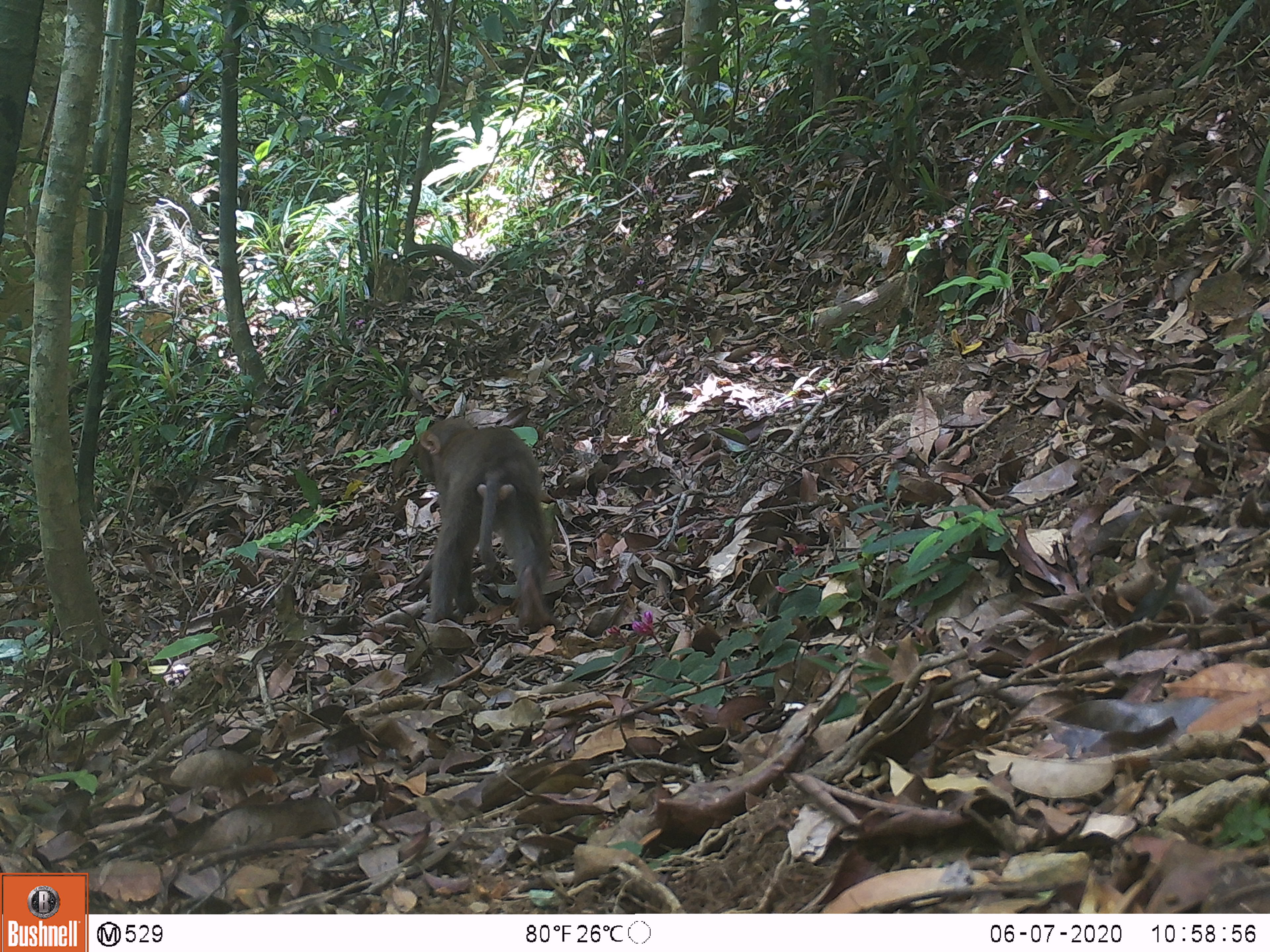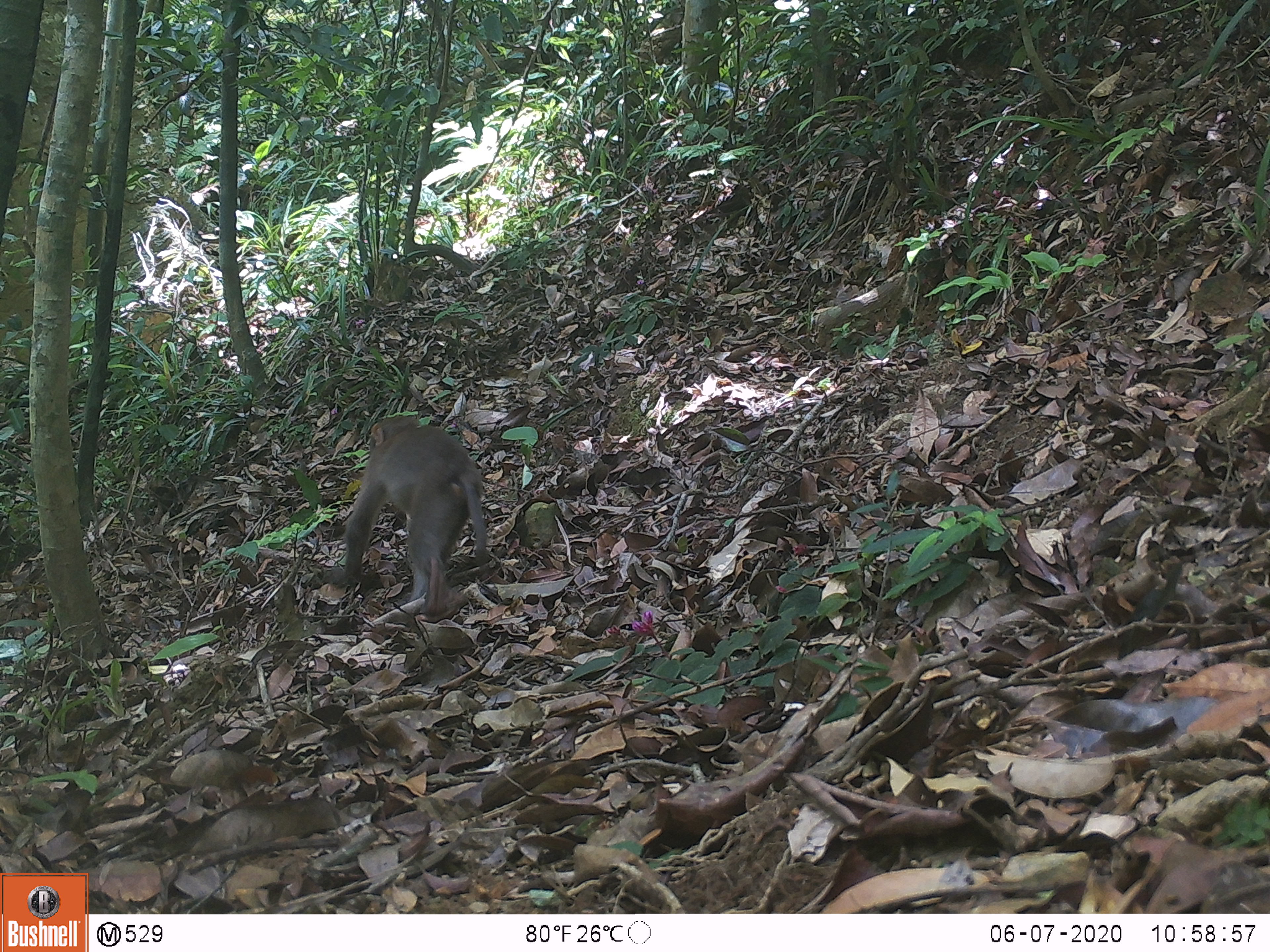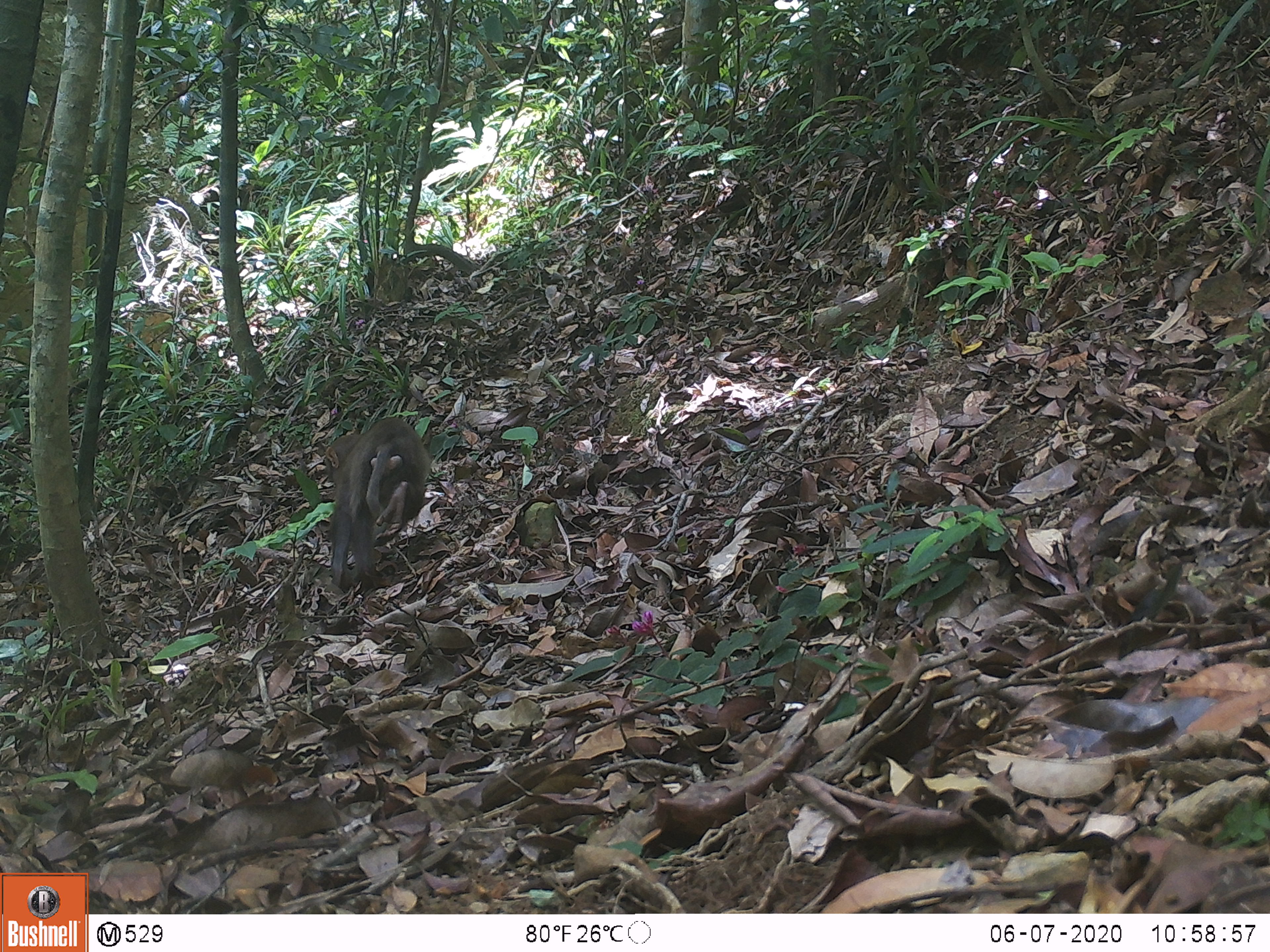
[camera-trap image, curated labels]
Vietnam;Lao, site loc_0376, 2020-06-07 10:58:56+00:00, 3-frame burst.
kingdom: Animalia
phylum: Chordata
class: Mammalia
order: Primates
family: Cercopithecidae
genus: Macaca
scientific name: Macaca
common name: macaques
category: assam or rhesus macaque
Assam or rhesus macaque (macaques) (Macaca). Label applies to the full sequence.